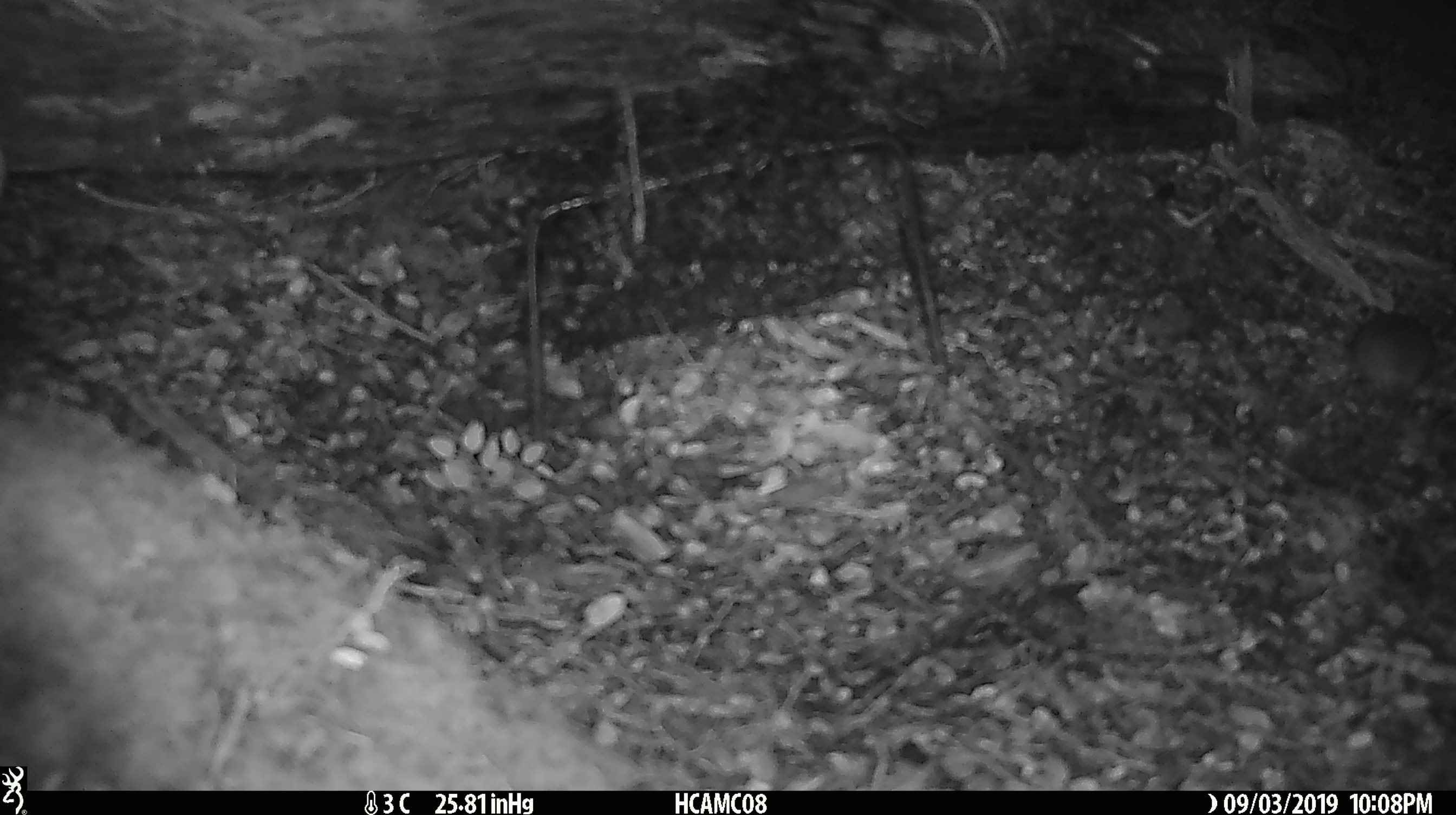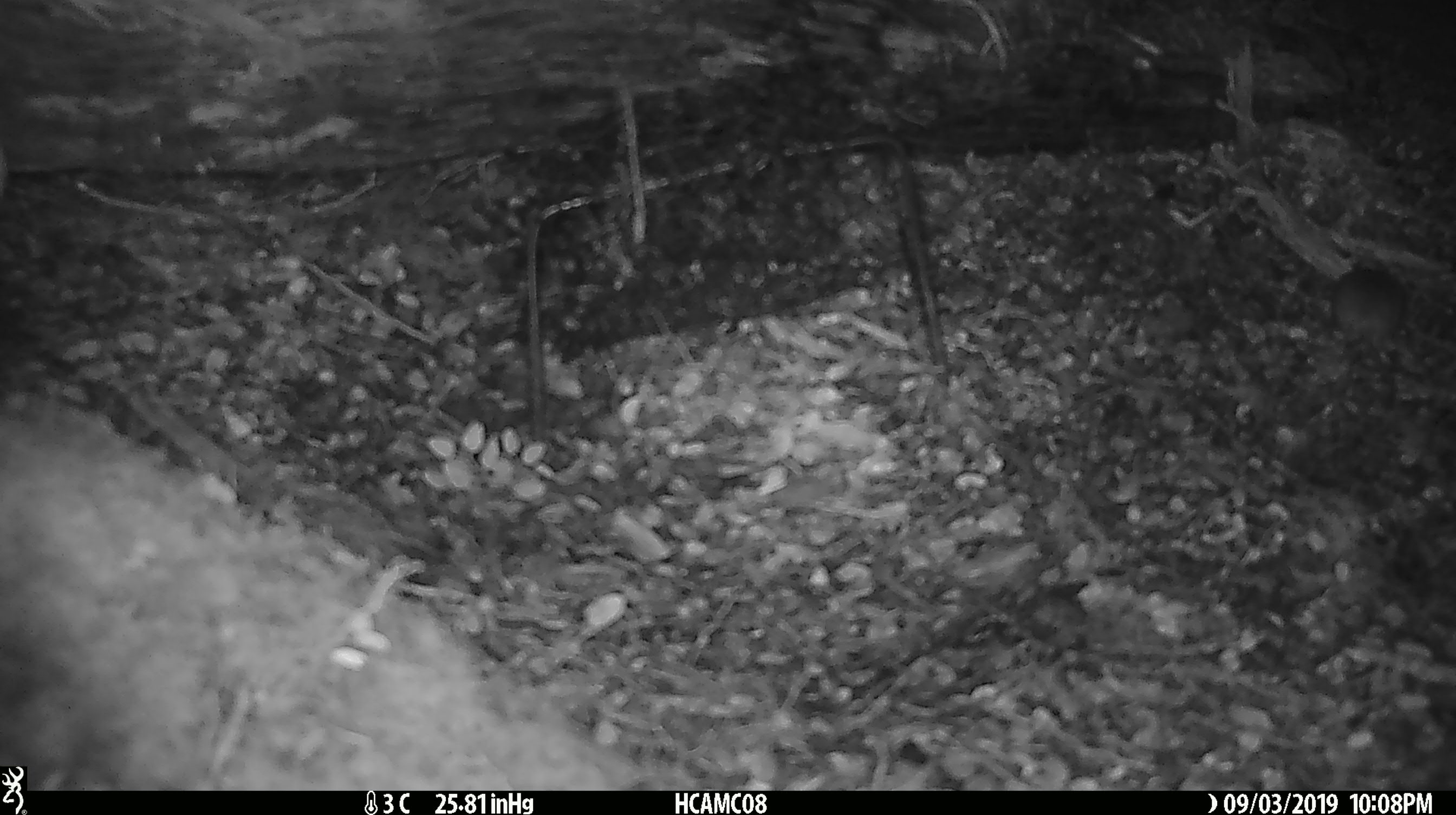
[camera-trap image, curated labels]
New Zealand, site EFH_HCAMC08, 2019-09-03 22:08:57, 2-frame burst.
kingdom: Animalia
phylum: Chordata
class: Mammalia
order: Rodentia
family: Muridae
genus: Mus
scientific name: Mus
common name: mouse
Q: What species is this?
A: Mouse (Mus).